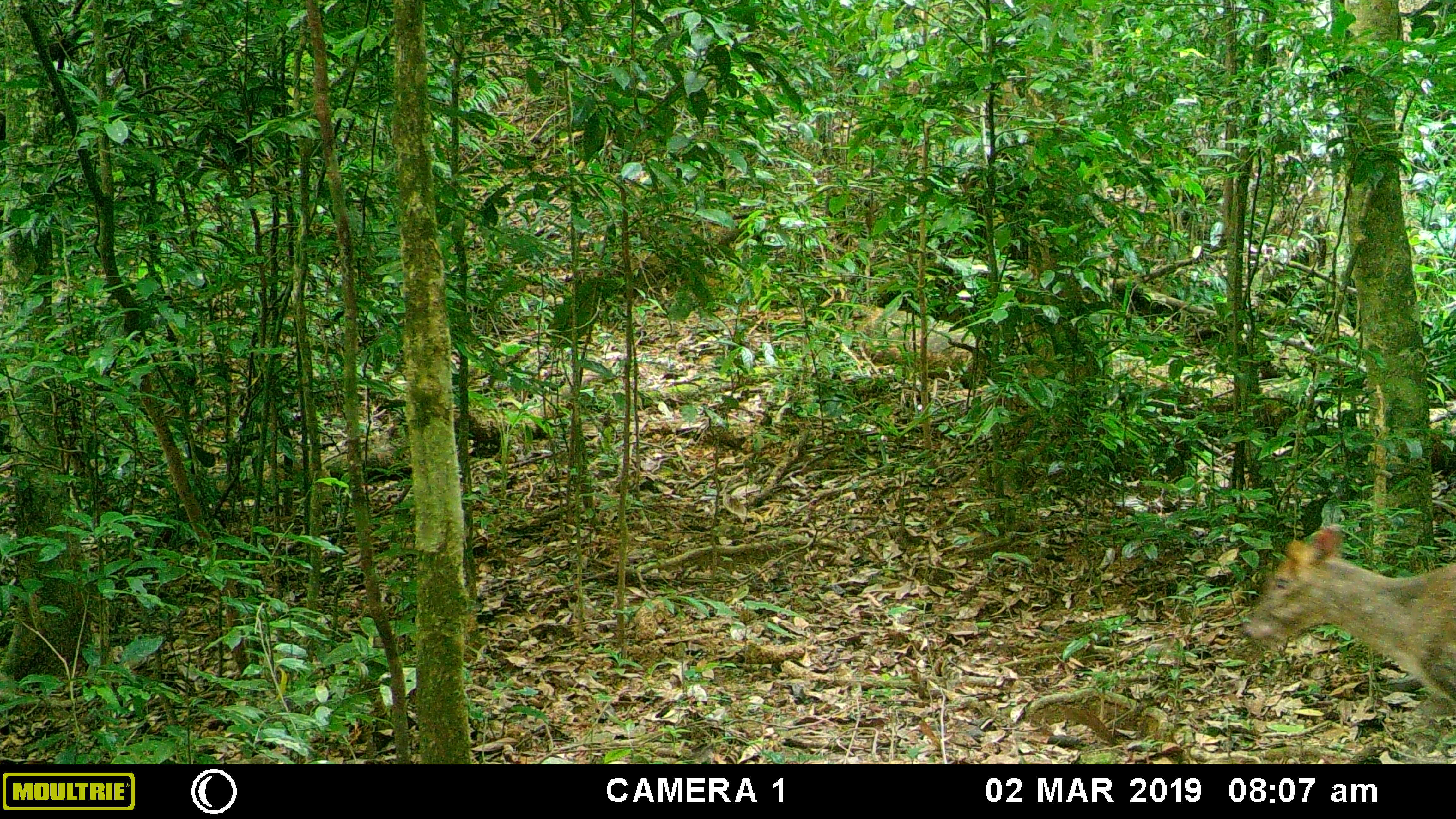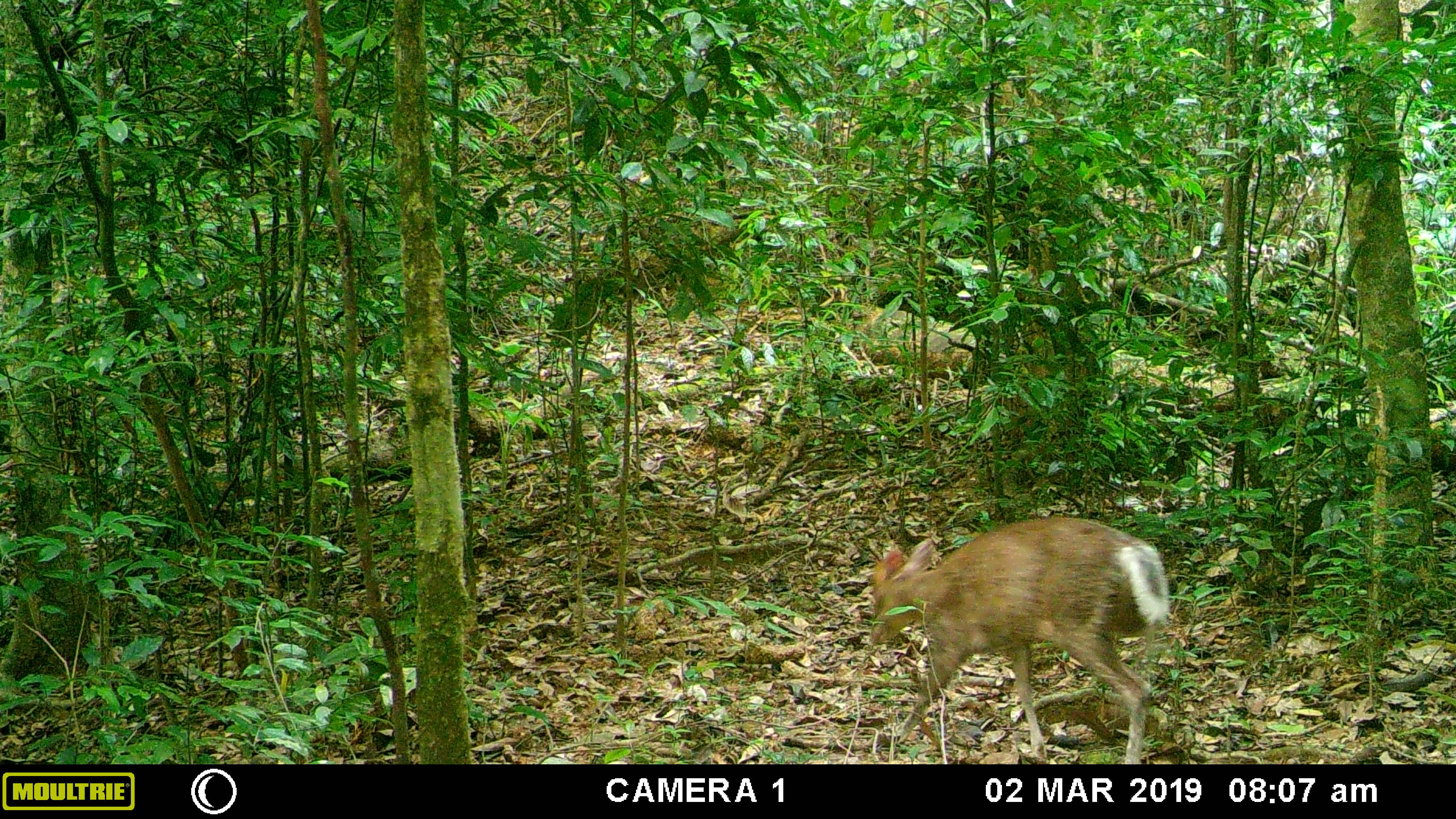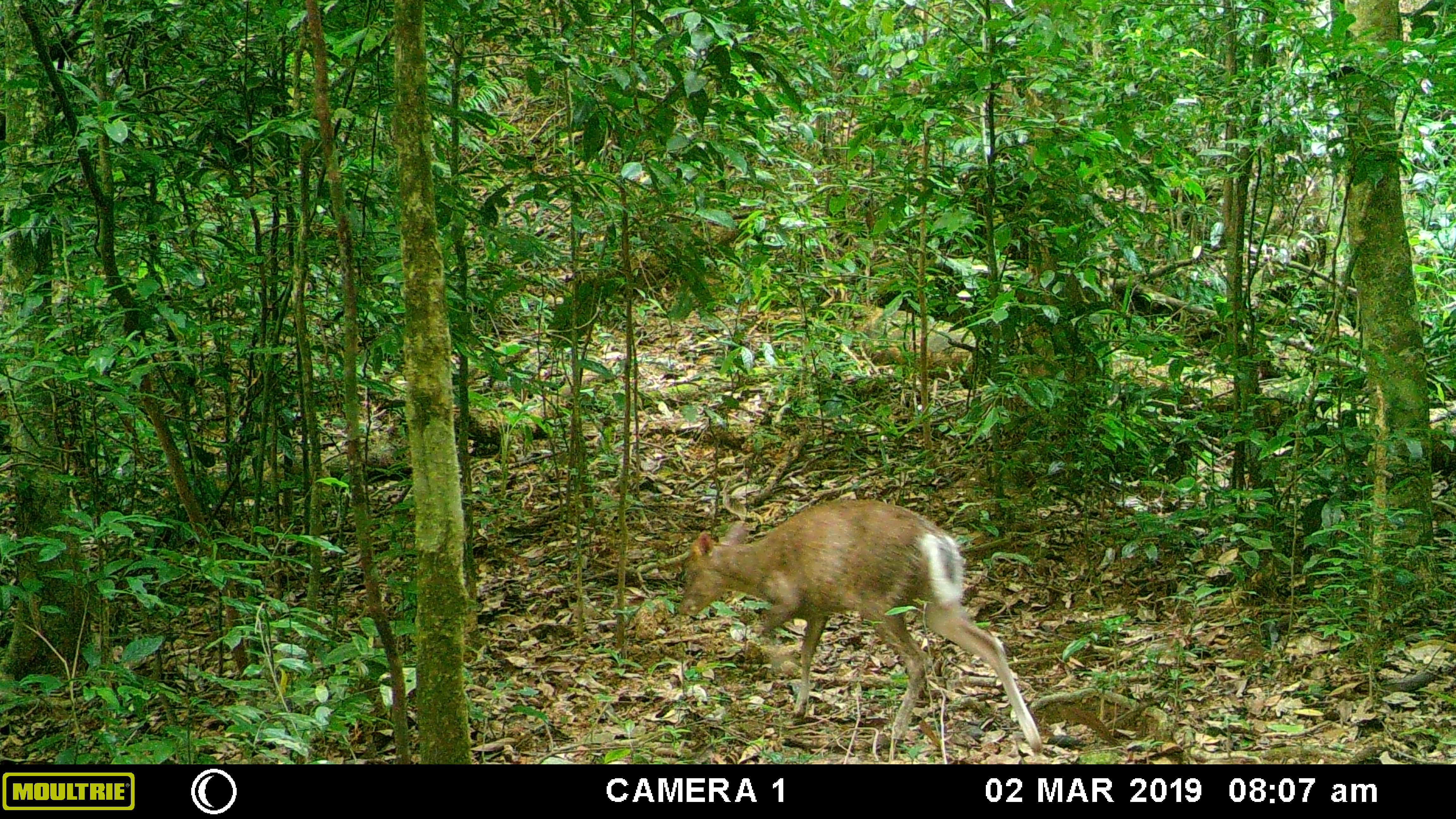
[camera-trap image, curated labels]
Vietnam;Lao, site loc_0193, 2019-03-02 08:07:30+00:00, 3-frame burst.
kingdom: Animalia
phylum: Chordata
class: Mammalia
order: Artiodactyla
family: Cervidae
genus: Muntiacus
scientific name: Muntiacus rooseveltorum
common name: roosevelt's muntjac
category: roosevelts muntjac group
Roosevelts muntjac group (roosevelt's muntjac) (Muntiacus rooseveltorum). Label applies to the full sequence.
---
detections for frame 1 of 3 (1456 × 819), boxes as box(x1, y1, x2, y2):
roosevelts muntjac group: box(1237, 519, 1455, 711)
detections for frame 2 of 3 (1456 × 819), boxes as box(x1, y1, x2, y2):
roosevelts muntjac group: box(869, 515, 1171, 764)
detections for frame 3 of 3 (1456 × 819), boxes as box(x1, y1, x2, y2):
roosevelts muntjac group: box(675, 497, 1042, 751)